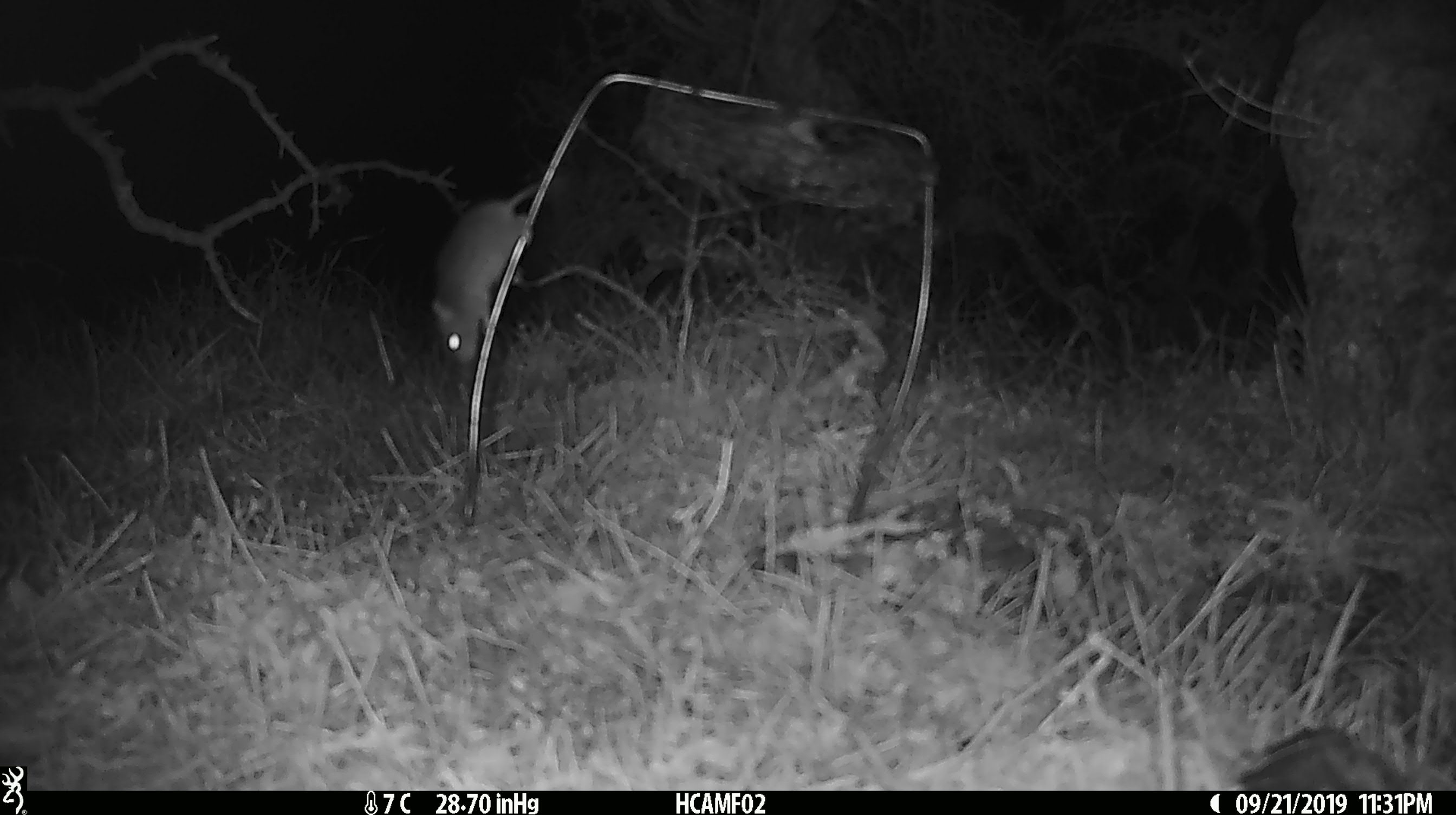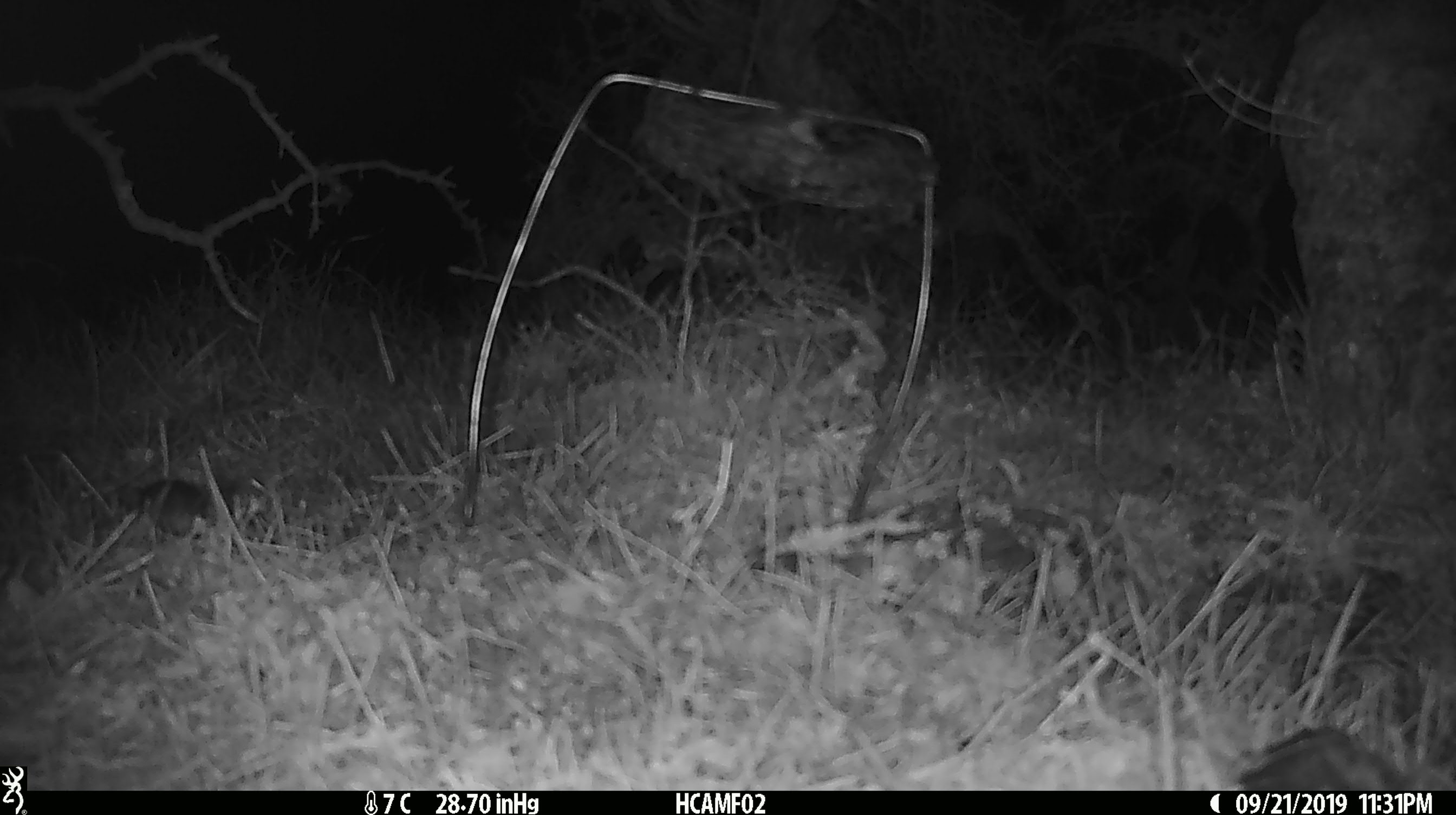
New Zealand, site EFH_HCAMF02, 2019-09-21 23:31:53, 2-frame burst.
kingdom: Animalia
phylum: Chordata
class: Mammalia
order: Rodentia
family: Muridae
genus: Mus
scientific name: Mus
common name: mouse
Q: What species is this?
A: Mouse (Mus).